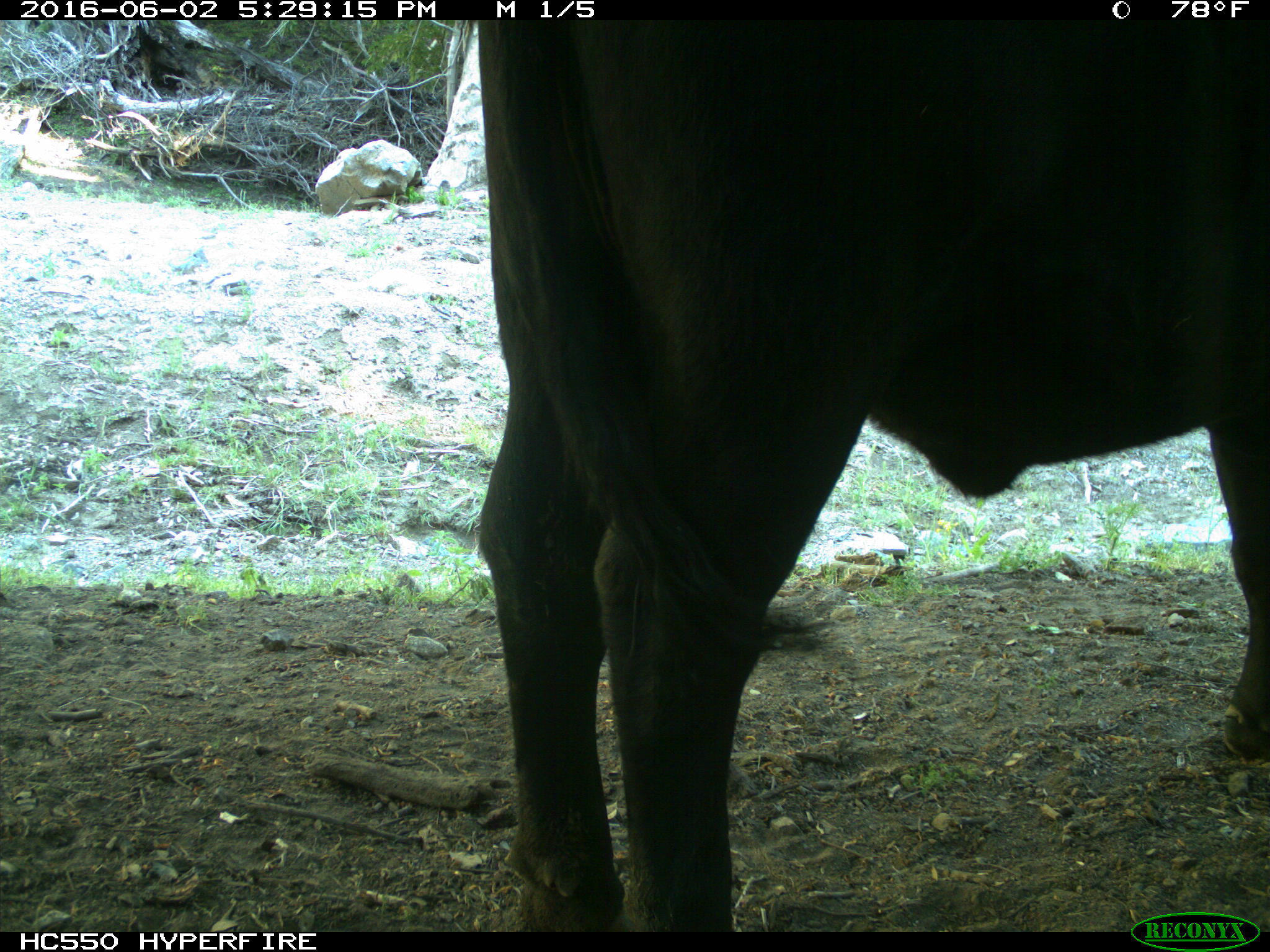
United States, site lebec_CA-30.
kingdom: Animalia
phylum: Chordata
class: Mammalia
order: Artiodactyla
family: Bovidae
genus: Bos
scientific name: Bos taurus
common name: domestic cow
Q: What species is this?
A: Bos taurus (domestic cow).